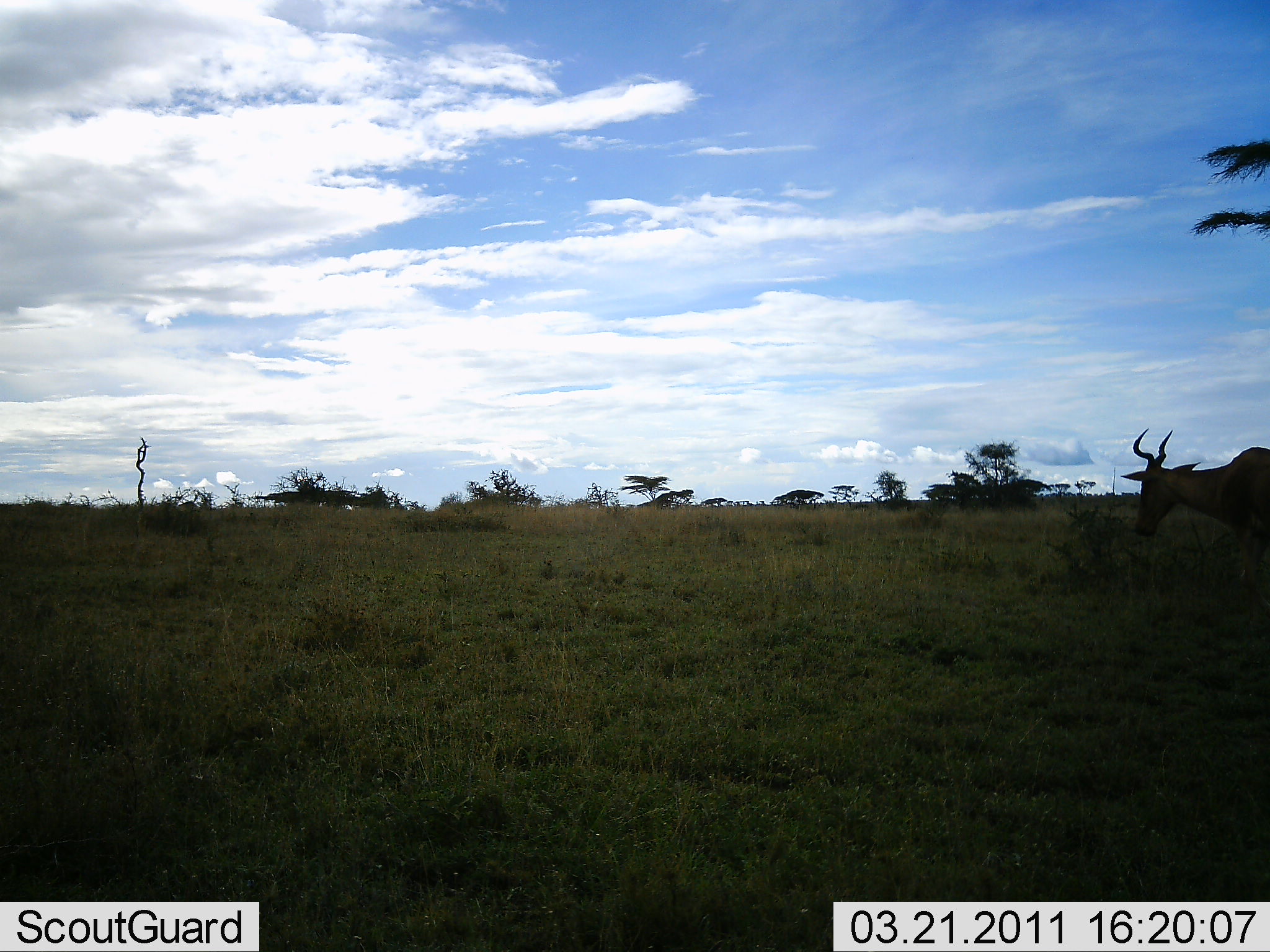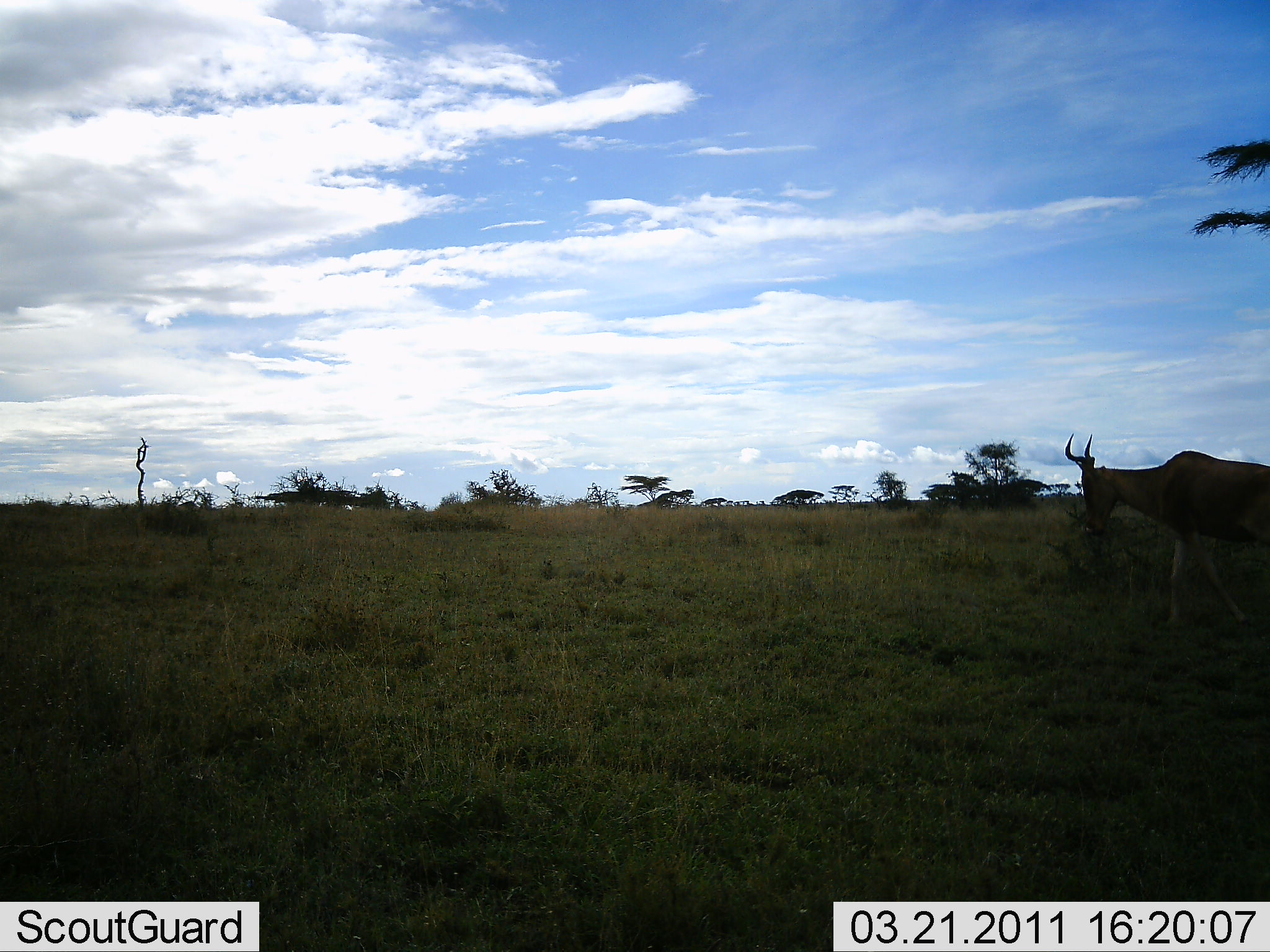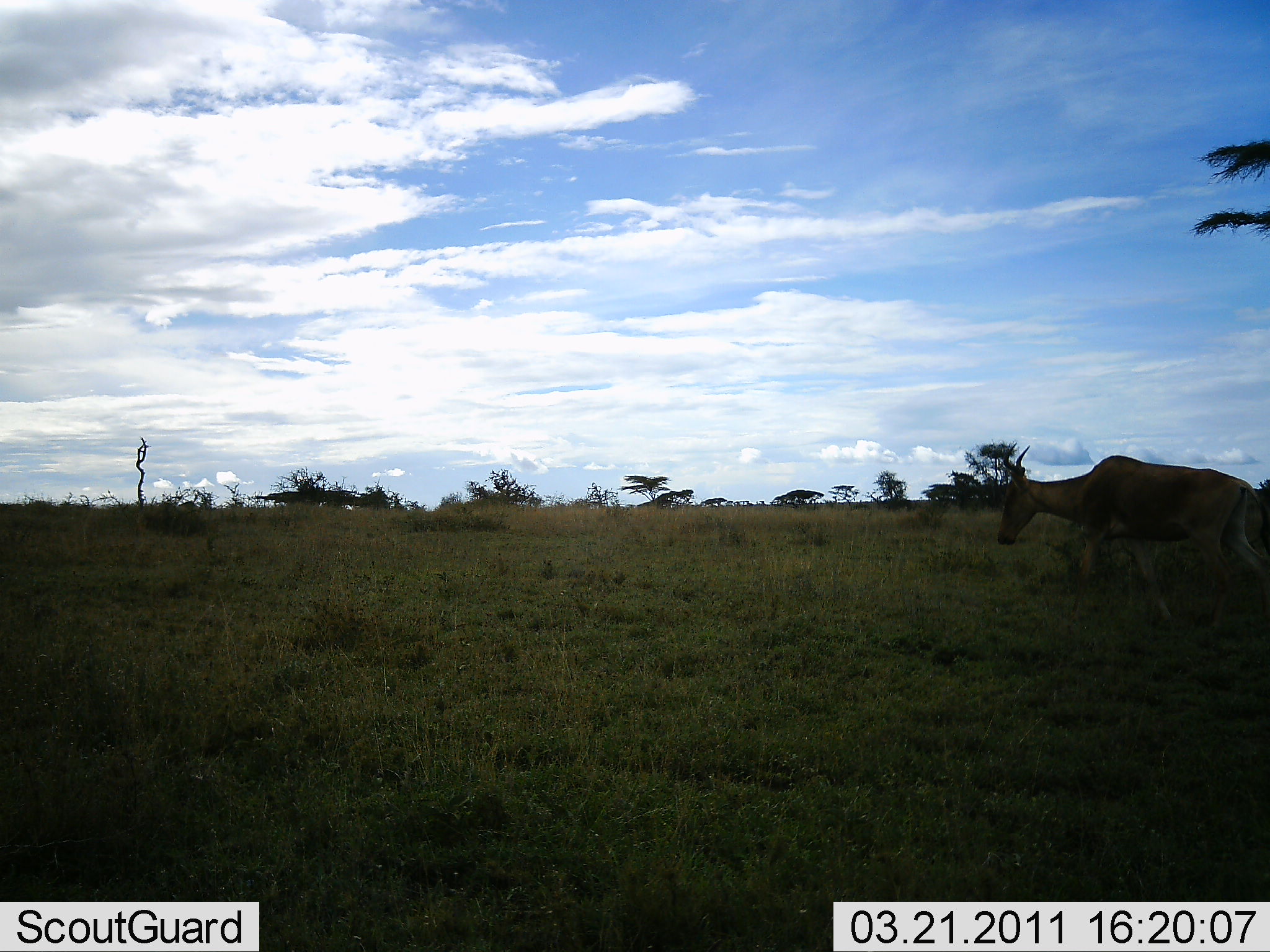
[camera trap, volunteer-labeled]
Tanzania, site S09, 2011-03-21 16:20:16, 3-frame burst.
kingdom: Animalia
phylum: Chordata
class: Mammalia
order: Artiodactyla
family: Bovidae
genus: Alcelaphus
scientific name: Alcelaphus buselaphus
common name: hartebeest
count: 1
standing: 0%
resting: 0%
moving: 100%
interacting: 0%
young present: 0%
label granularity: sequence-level